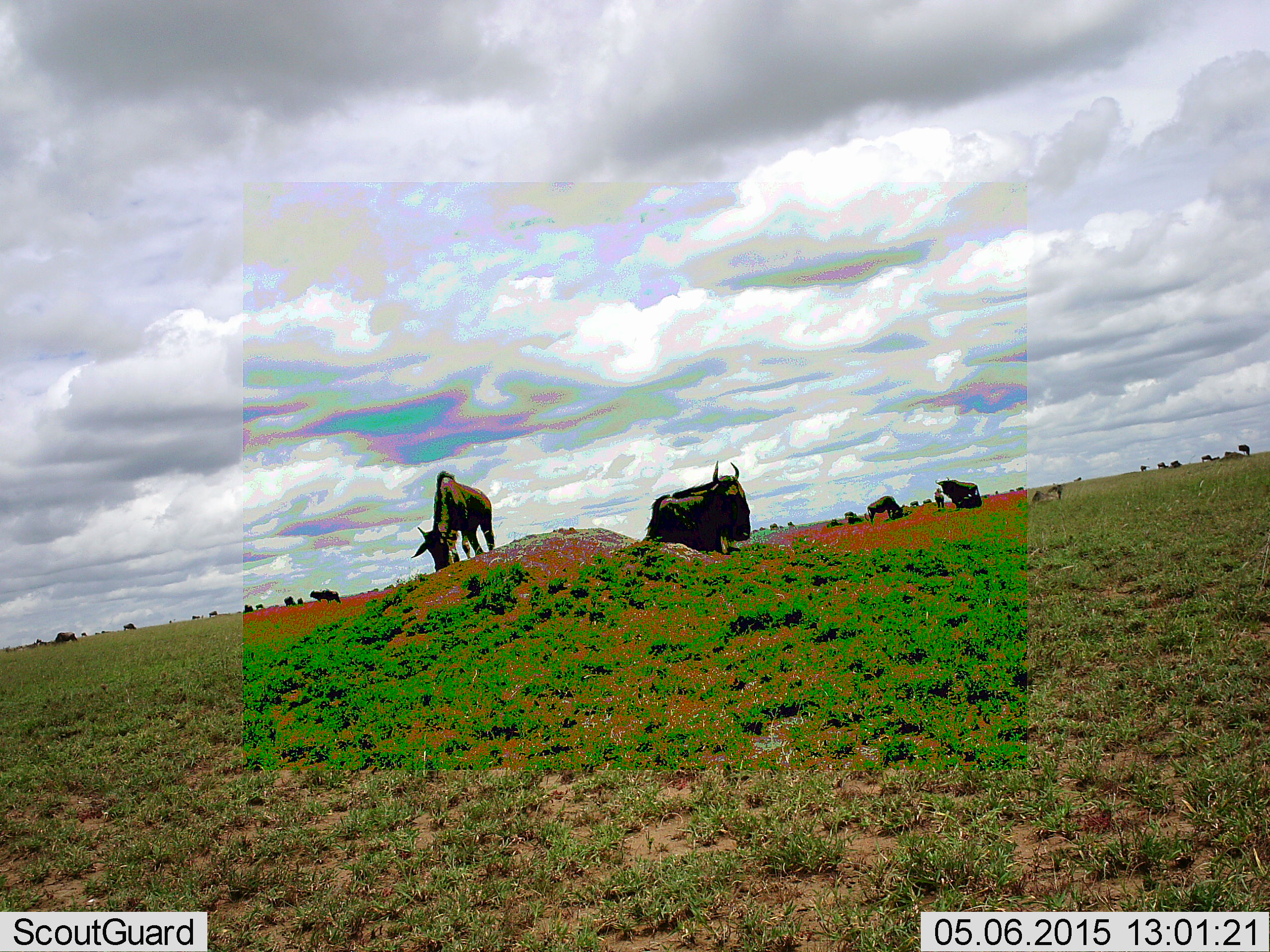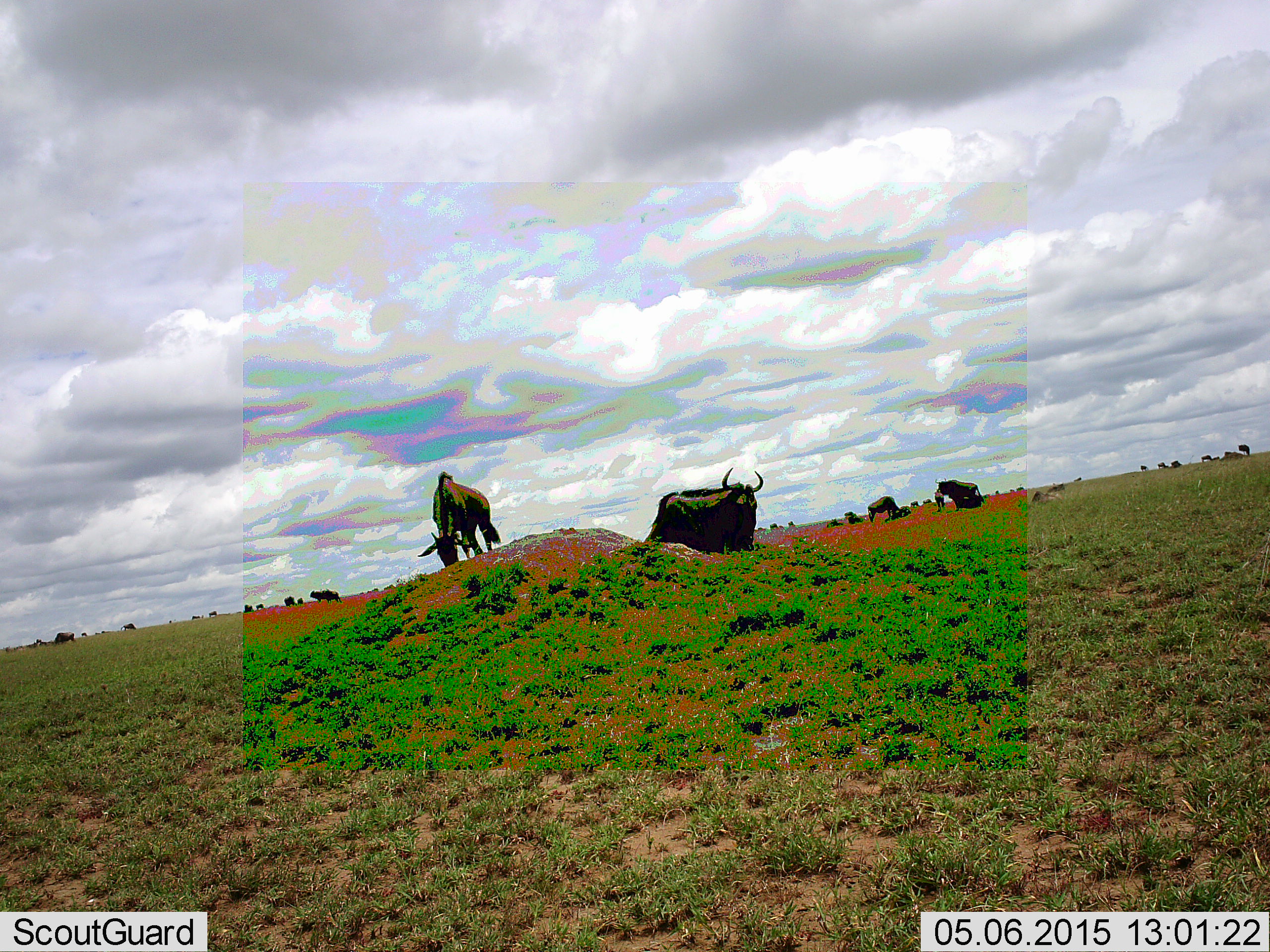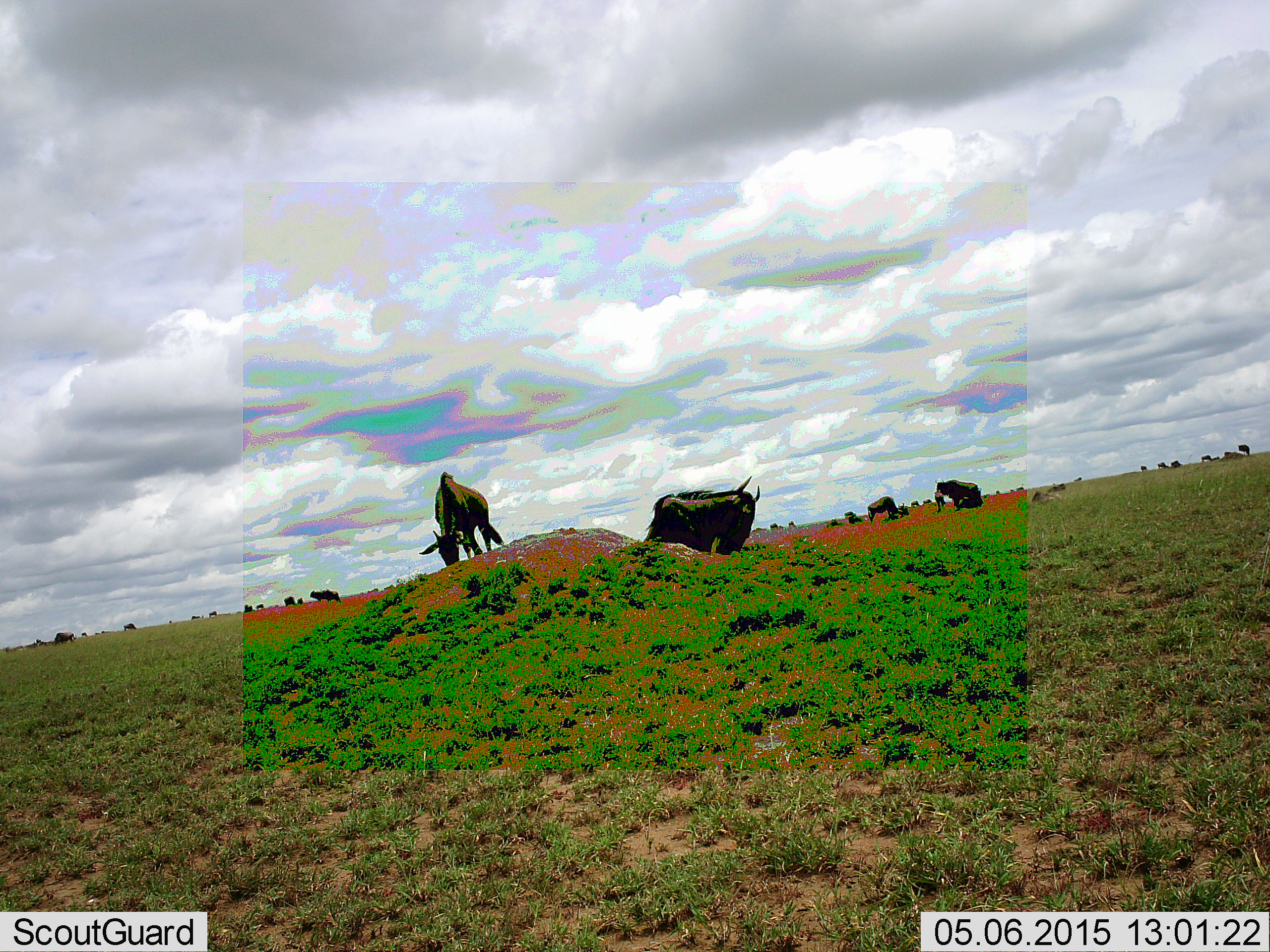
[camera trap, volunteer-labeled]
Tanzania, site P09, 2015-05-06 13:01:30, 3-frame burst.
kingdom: Animalia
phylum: Chordata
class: Mammalia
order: Artiodactyla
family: Bovidae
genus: Connochaetes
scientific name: Connochaetes taurinus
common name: blue wildebeest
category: wildebeest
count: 11-50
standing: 55%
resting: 36%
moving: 18%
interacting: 0%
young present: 0%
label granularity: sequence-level